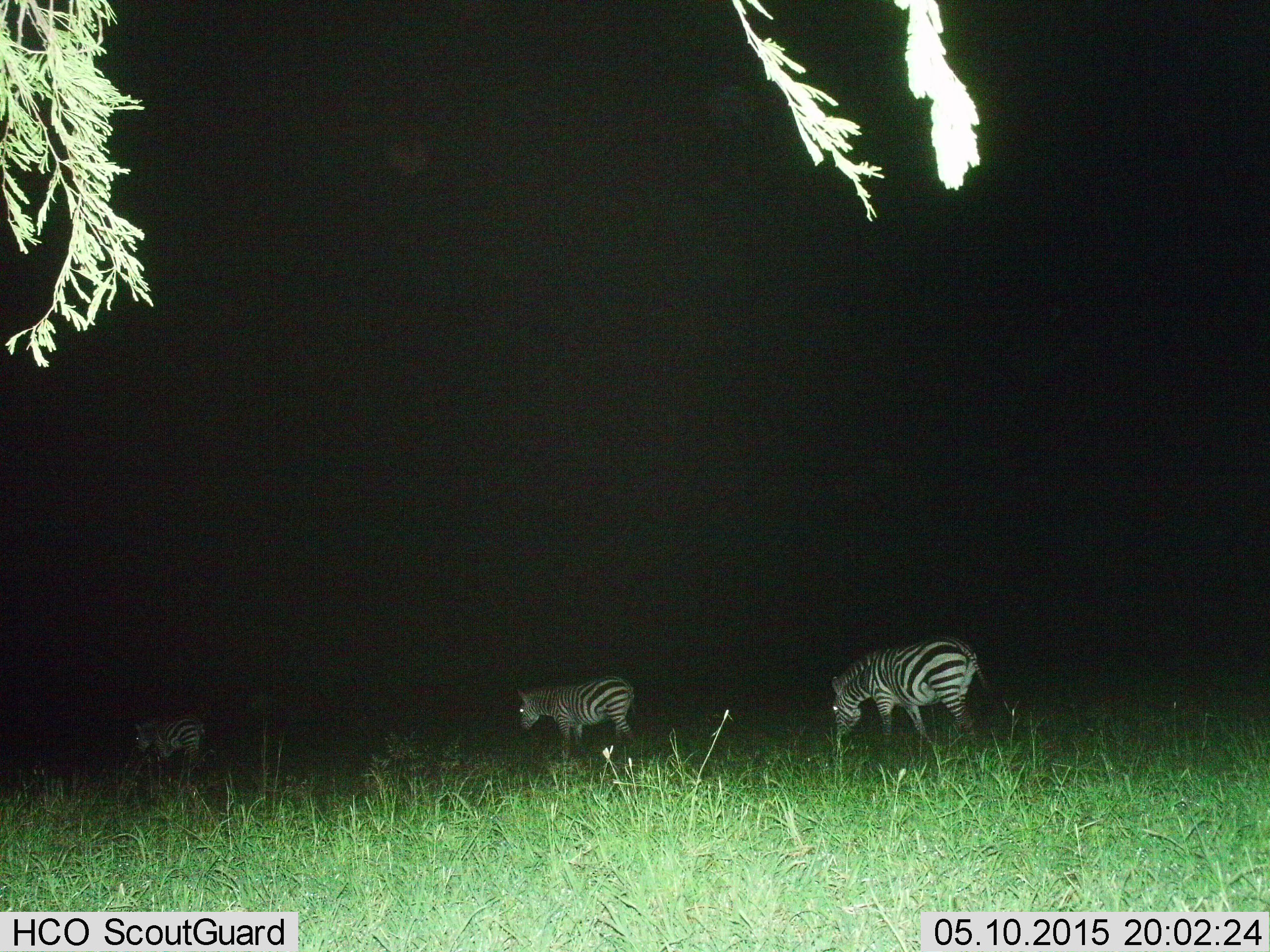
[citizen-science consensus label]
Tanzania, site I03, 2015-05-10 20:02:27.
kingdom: Animalia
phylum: Chordata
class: Mammalia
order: Perissodactyla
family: Equidae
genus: Equus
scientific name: Equus quagga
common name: plains zebra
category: zebra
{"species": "zebra (plains zebra) (Equus quagga)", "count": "3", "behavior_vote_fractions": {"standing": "30%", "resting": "0%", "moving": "70%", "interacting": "0%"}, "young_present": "0%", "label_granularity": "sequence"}